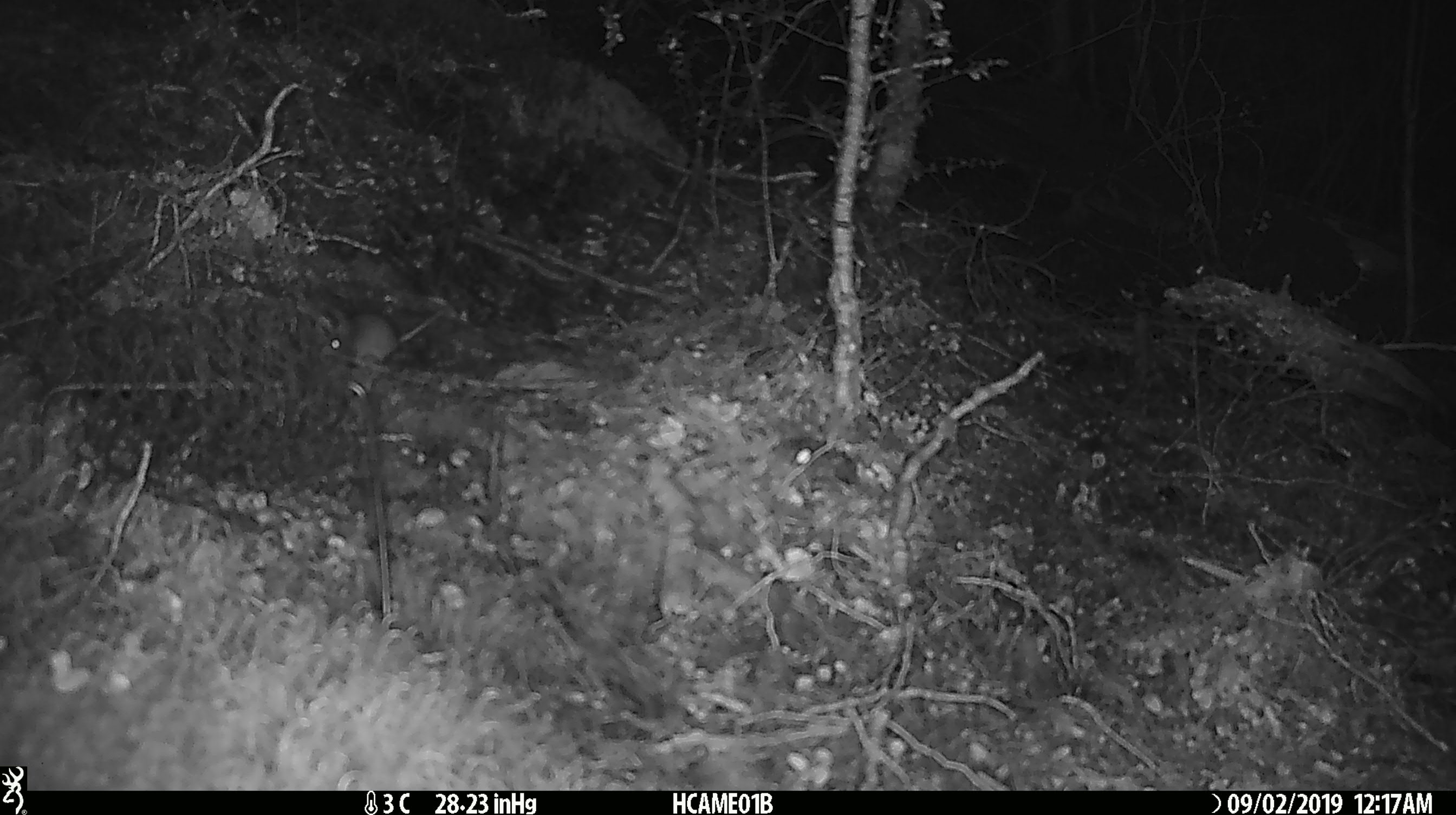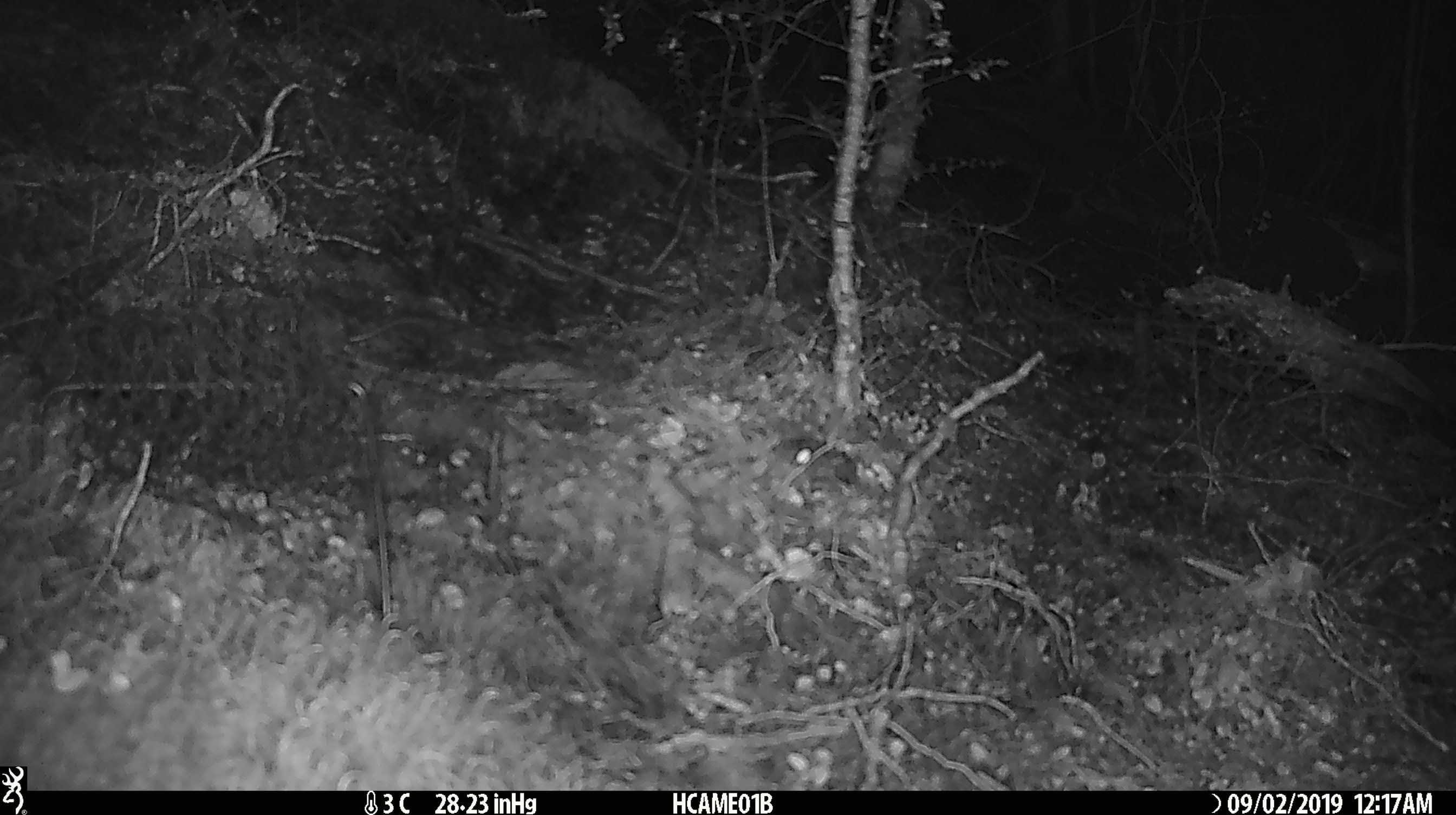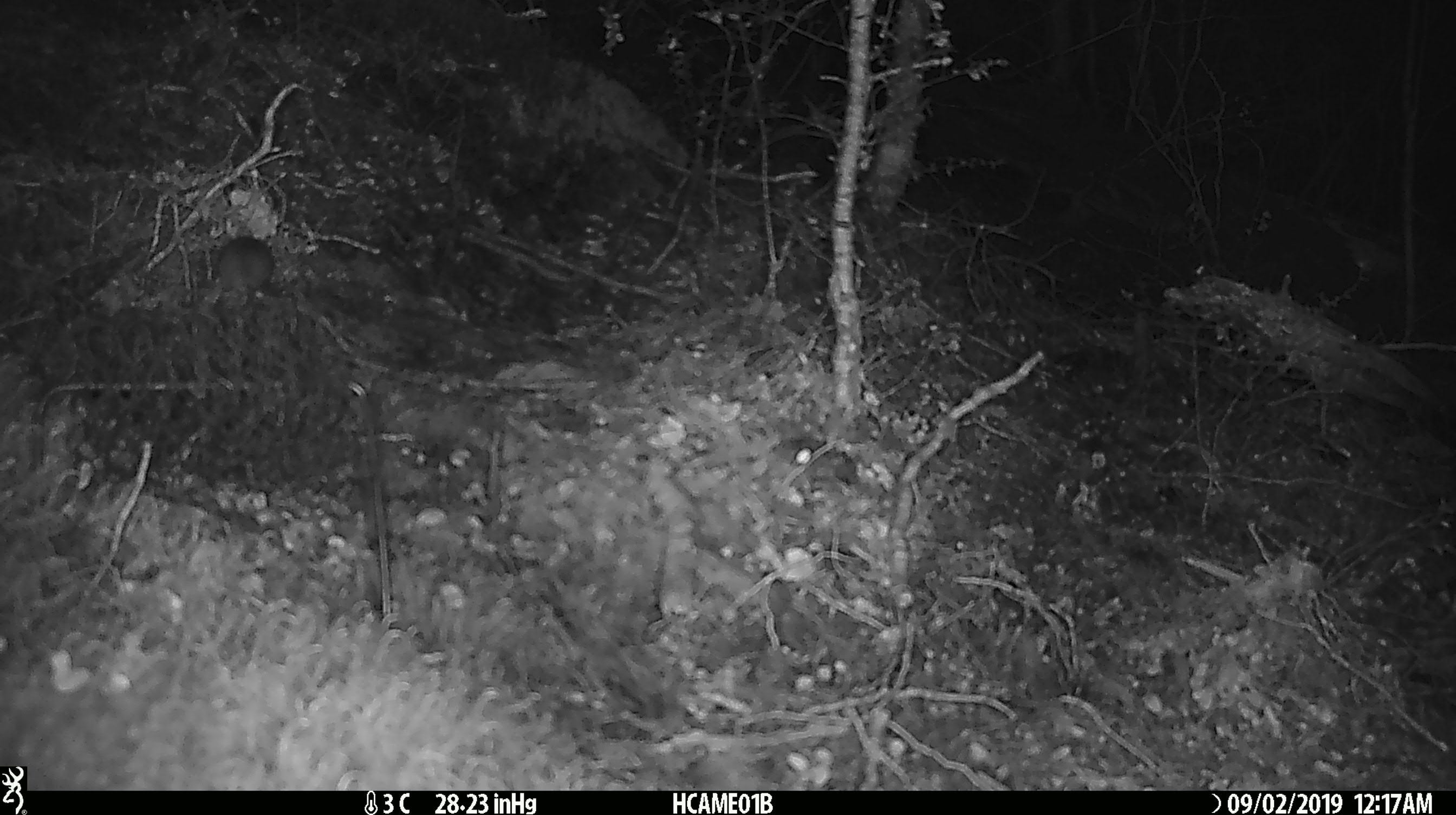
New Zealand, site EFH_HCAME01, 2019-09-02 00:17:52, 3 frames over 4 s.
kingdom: Animalia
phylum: Chordata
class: Mammalia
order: Rodentia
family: Muridae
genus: Mus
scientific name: Mus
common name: mouse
Mouse (Mus).